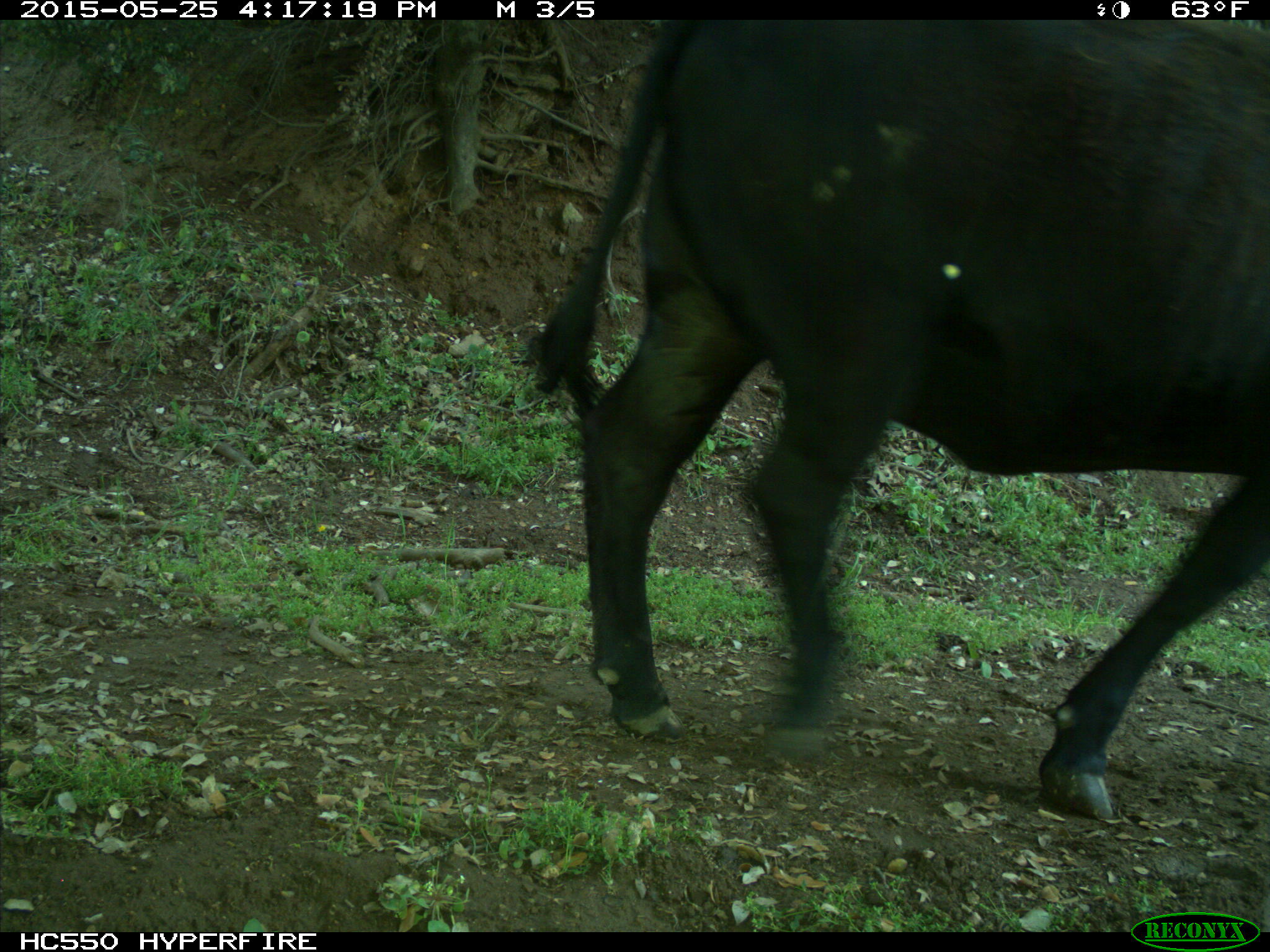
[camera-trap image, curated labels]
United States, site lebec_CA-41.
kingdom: Animalia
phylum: Chordata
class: Mammalia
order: Artiodactyla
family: Bovidae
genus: Bos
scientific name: Bos taurus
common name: domestic cow